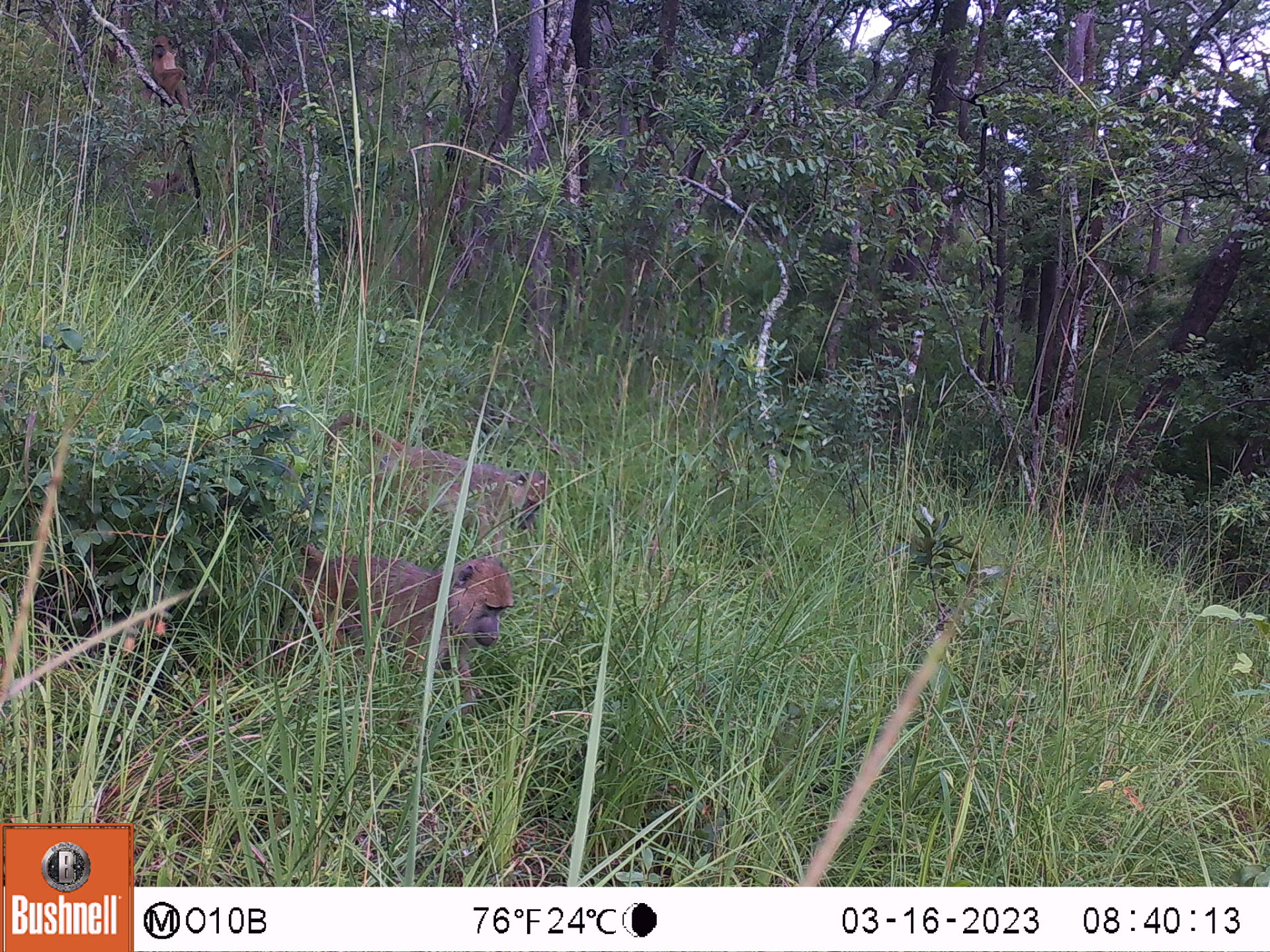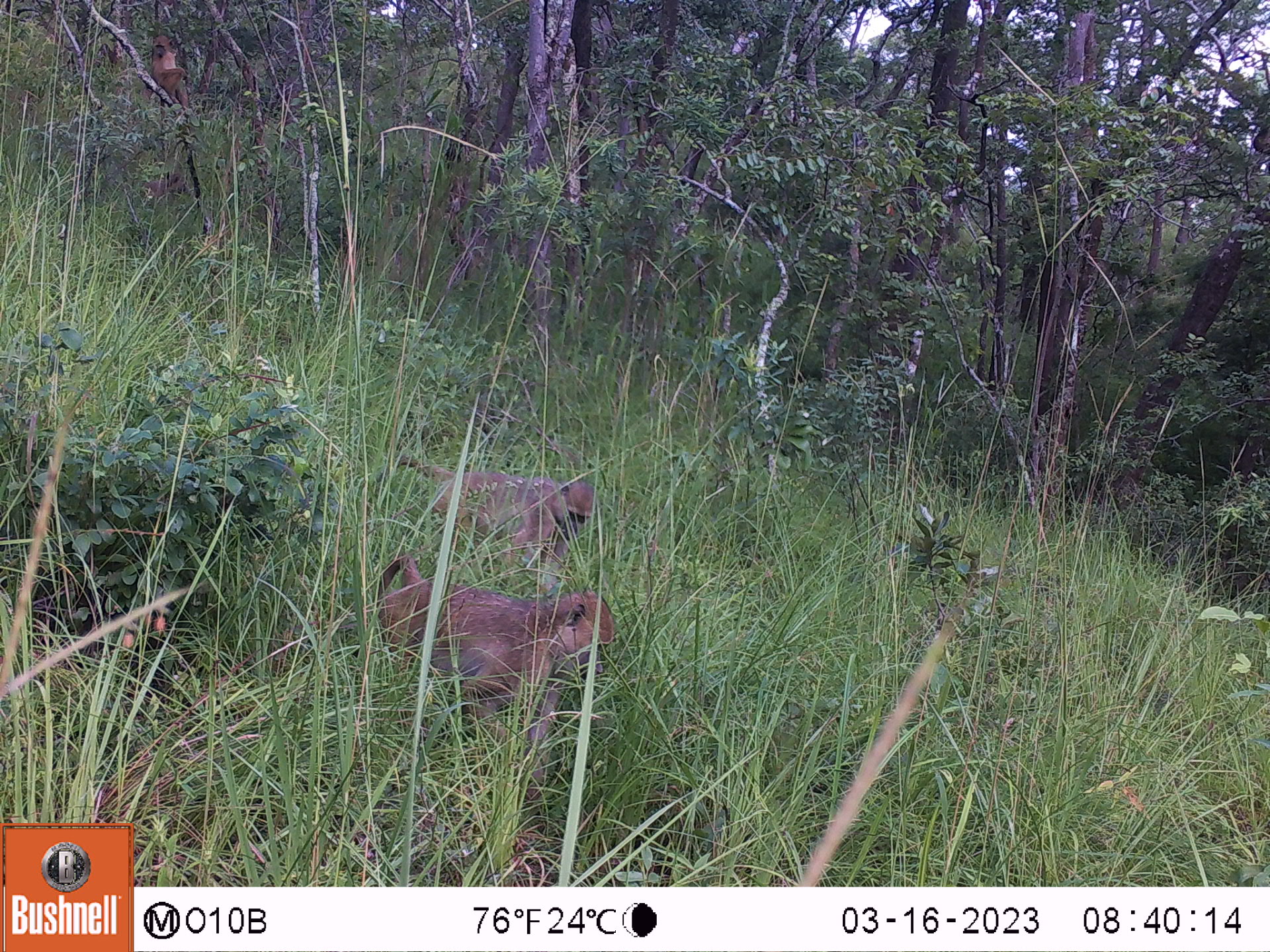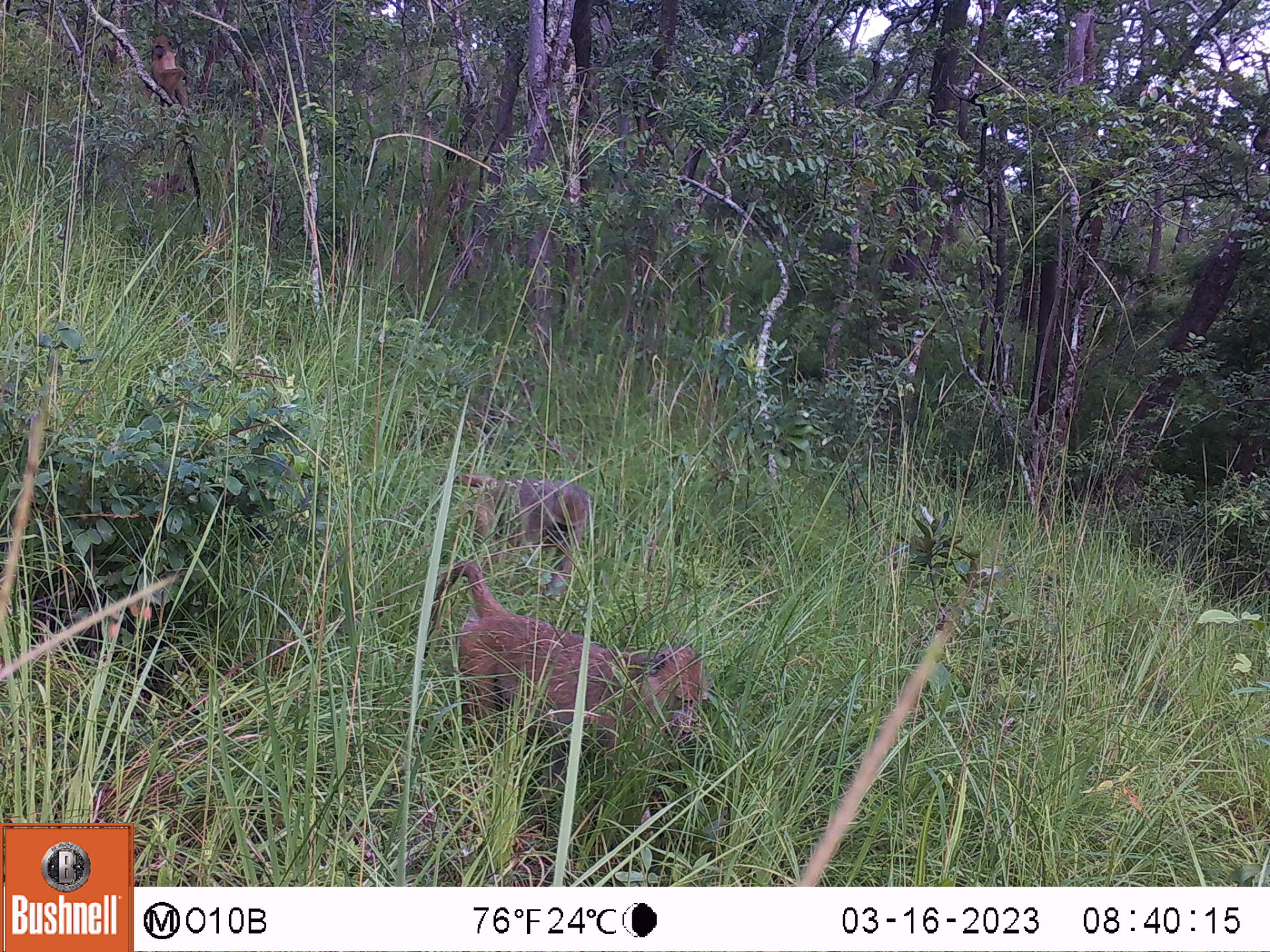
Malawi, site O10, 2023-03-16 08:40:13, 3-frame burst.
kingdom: Animalia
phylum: Chordata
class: Mammalia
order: Primates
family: Cercopithecidae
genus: Papio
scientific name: Papio cynocephalus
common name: yellow baboon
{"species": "yellow baboon (Papio cynocephalus)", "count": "4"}